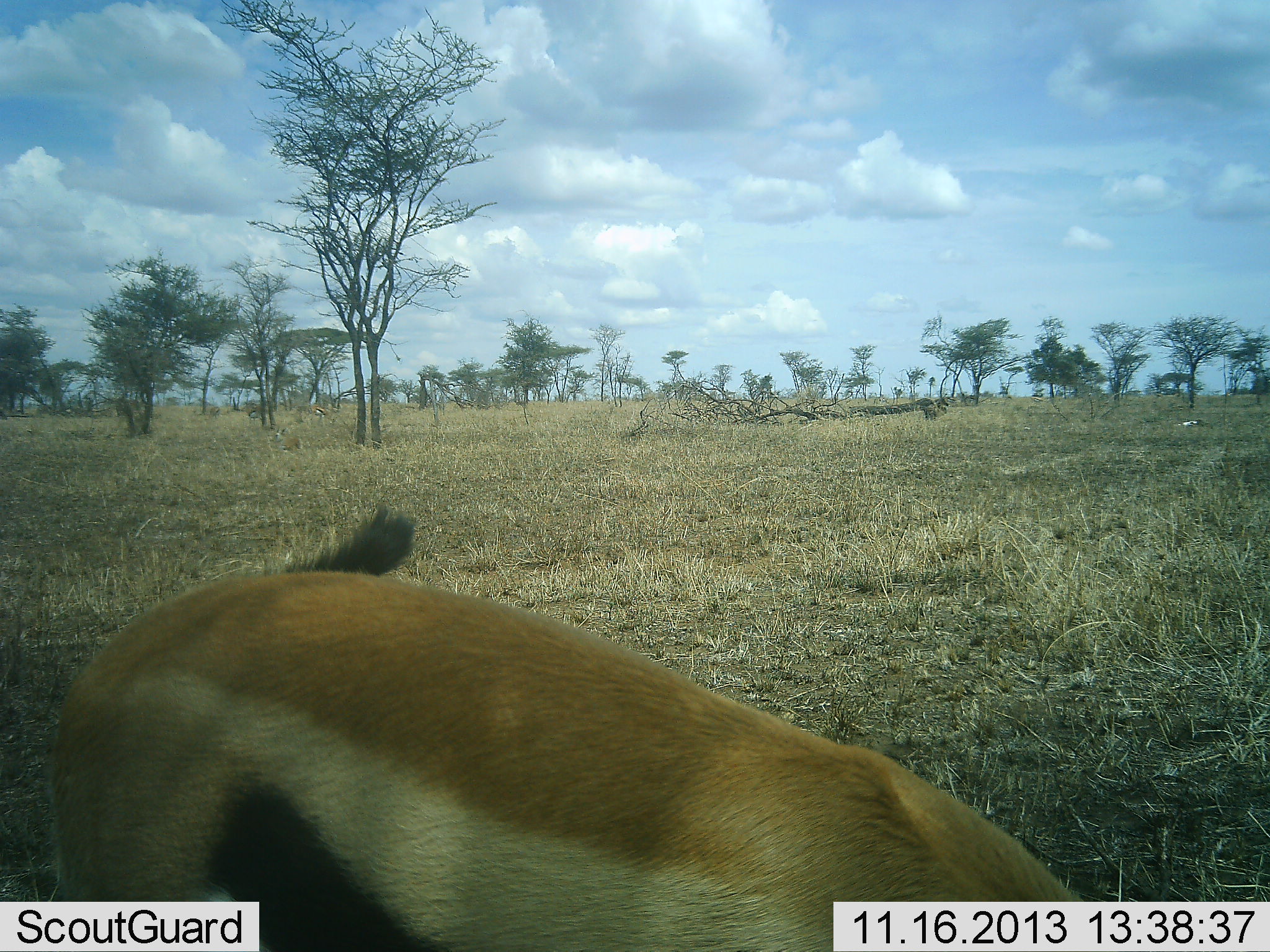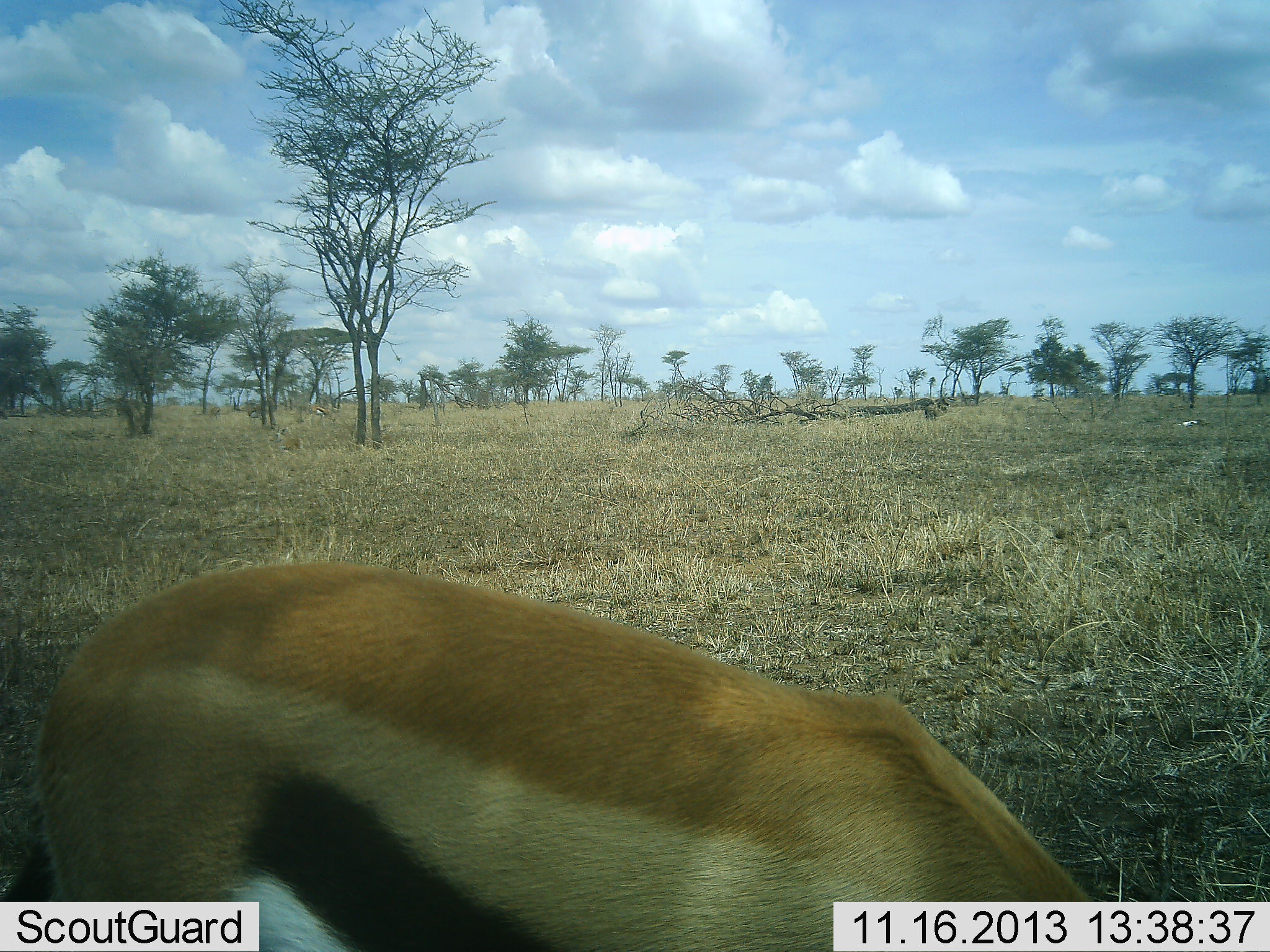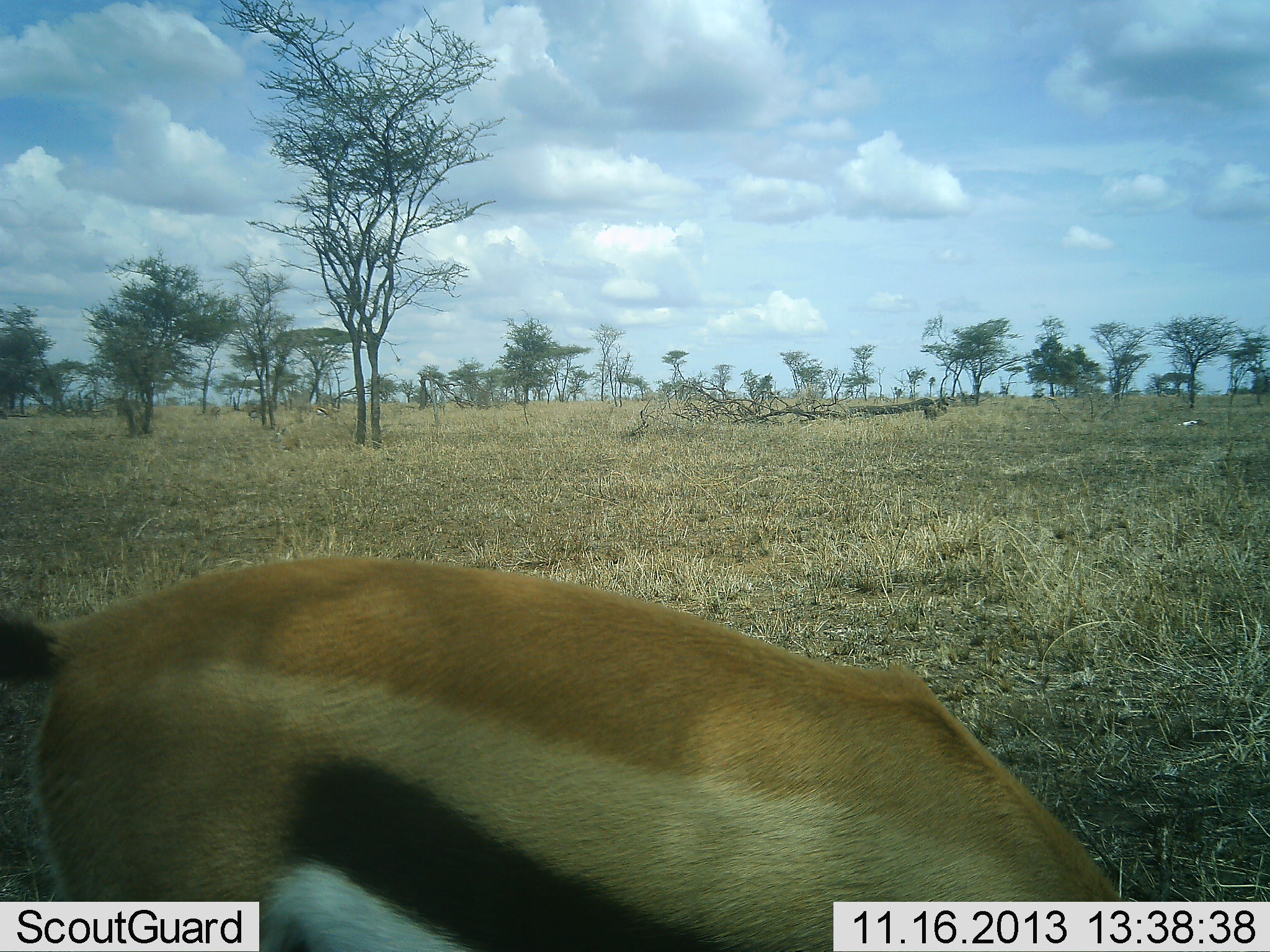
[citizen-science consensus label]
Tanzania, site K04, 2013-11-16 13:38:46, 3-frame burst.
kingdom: Animalia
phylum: Chordata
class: Mammalia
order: Artiodactyla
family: Bovidae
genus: Eudorcas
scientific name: Eudorcas thomsonii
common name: thomson's gazelle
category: gazellethomsons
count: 1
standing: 60%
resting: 0%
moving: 0%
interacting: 0%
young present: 0%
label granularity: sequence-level